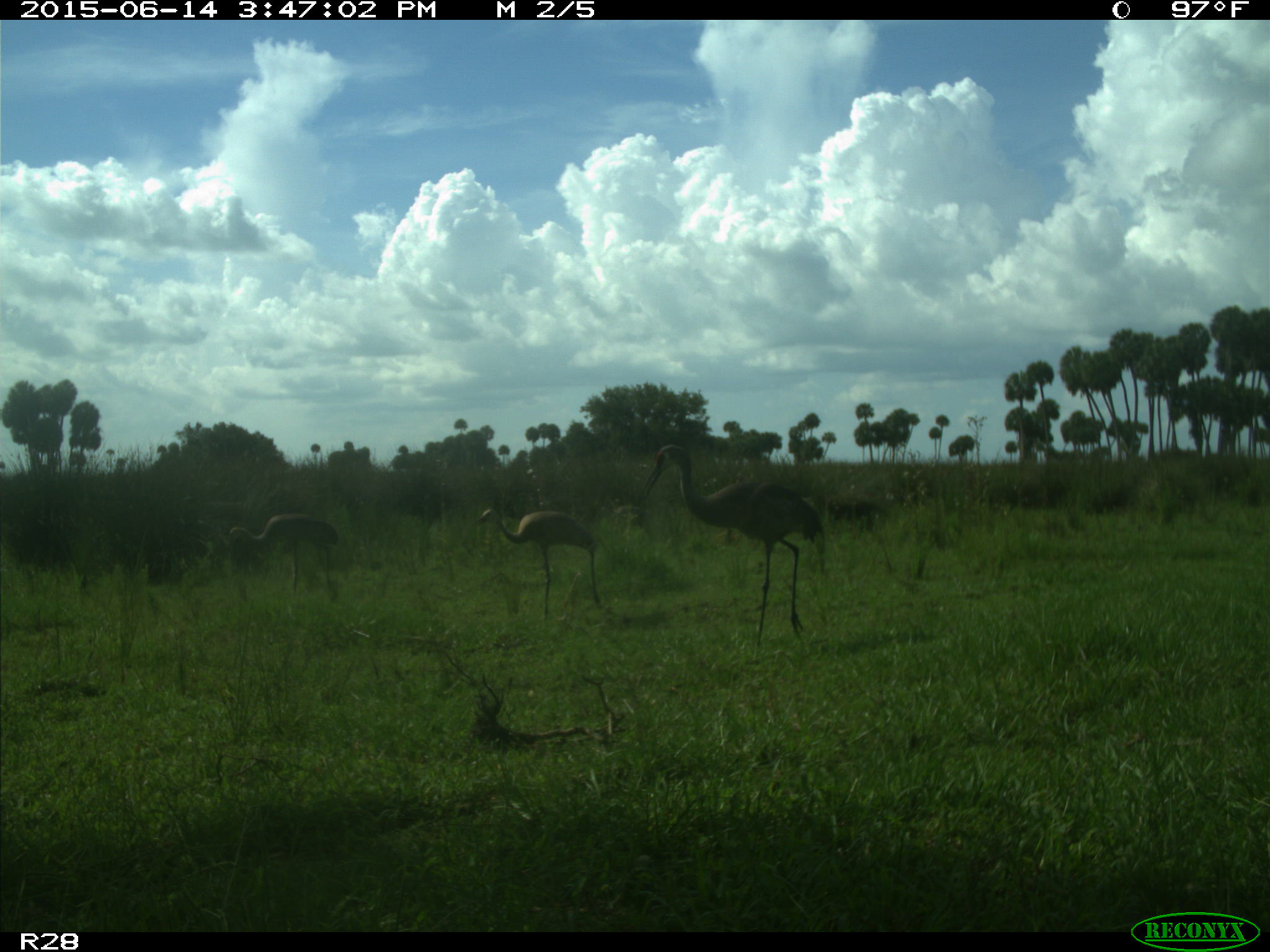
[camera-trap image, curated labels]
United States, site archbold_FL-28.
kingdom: Animalia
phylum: Chordata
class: Aves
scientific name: Aves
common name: birds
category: unidentified bird